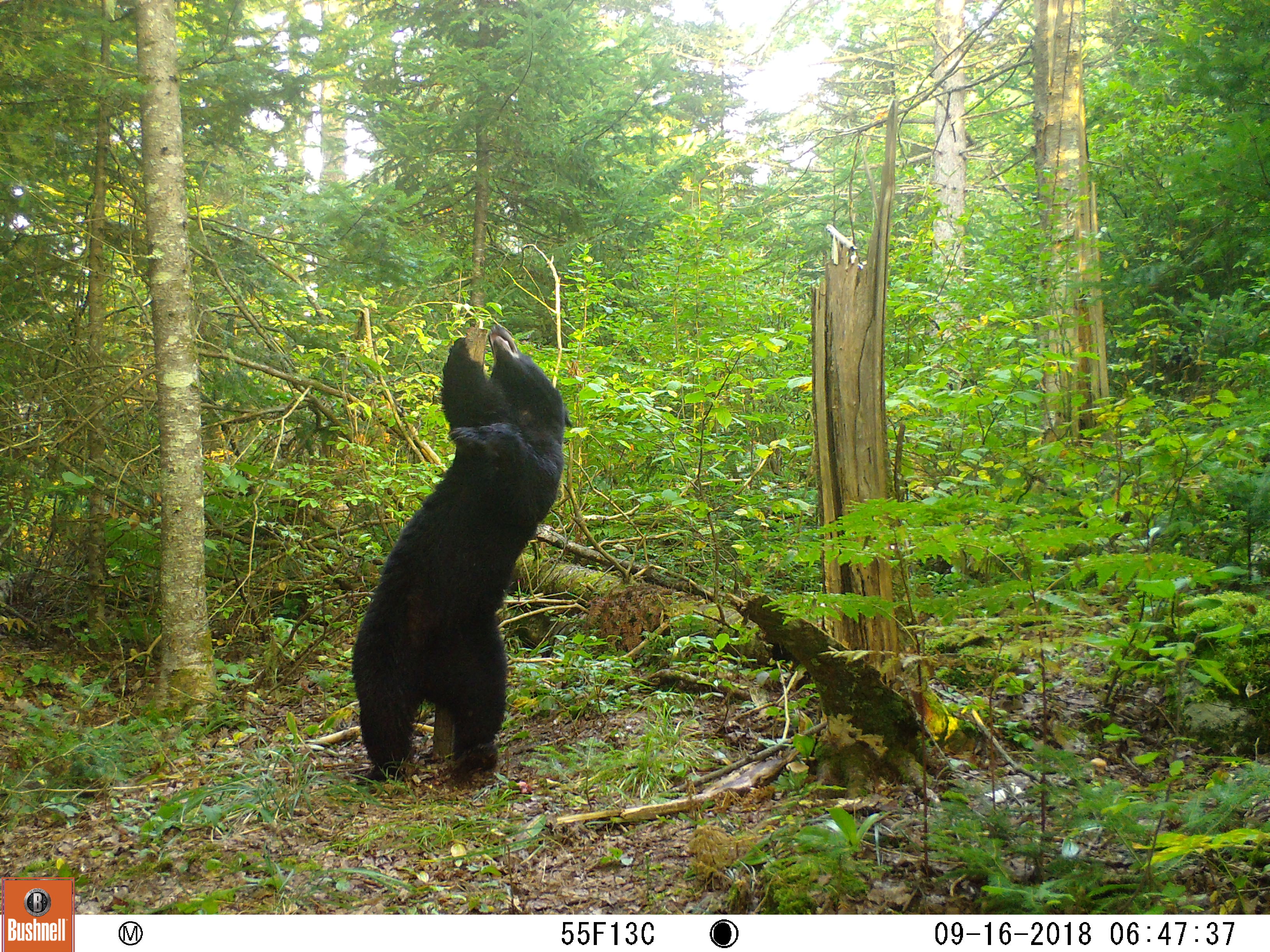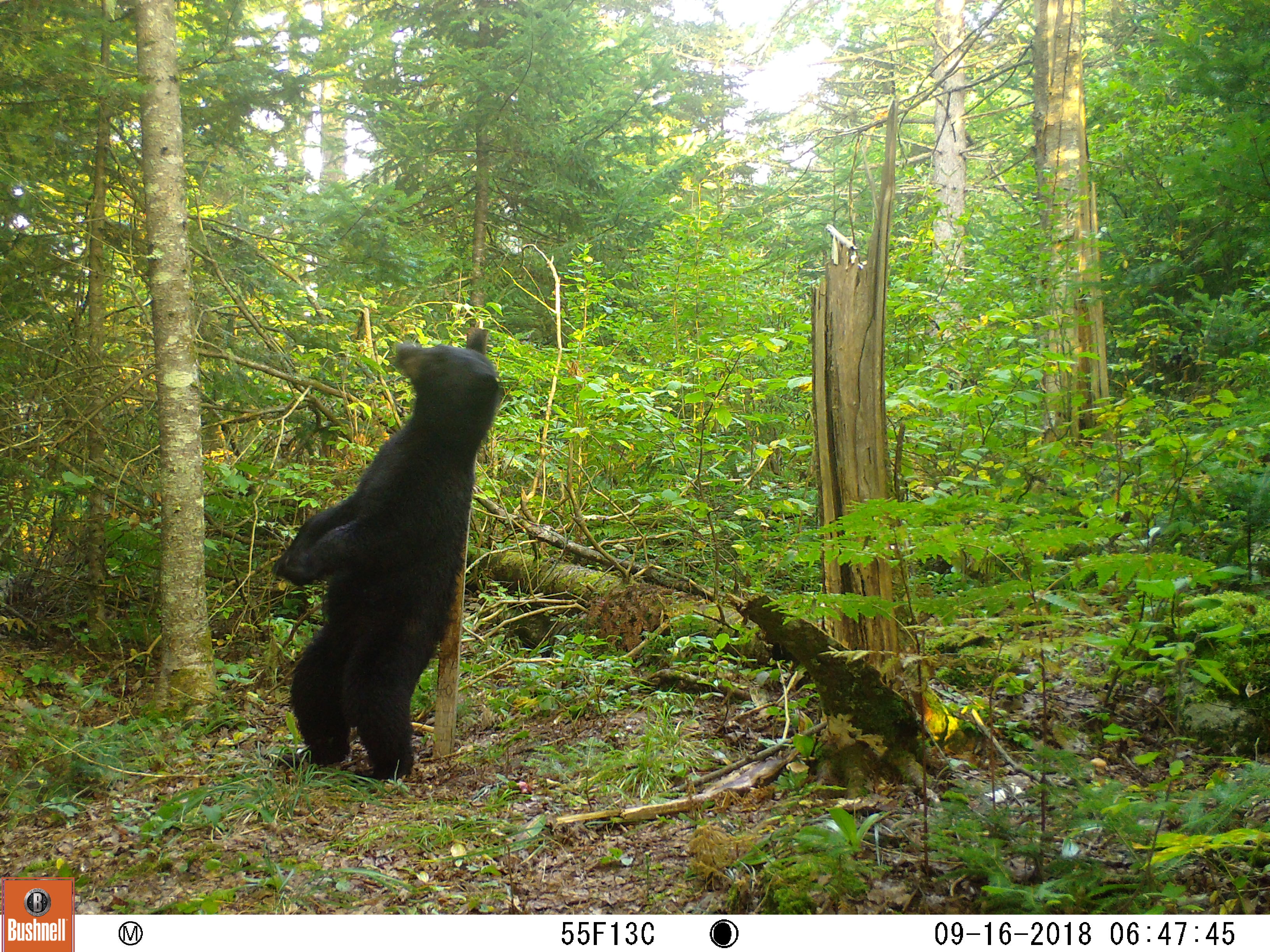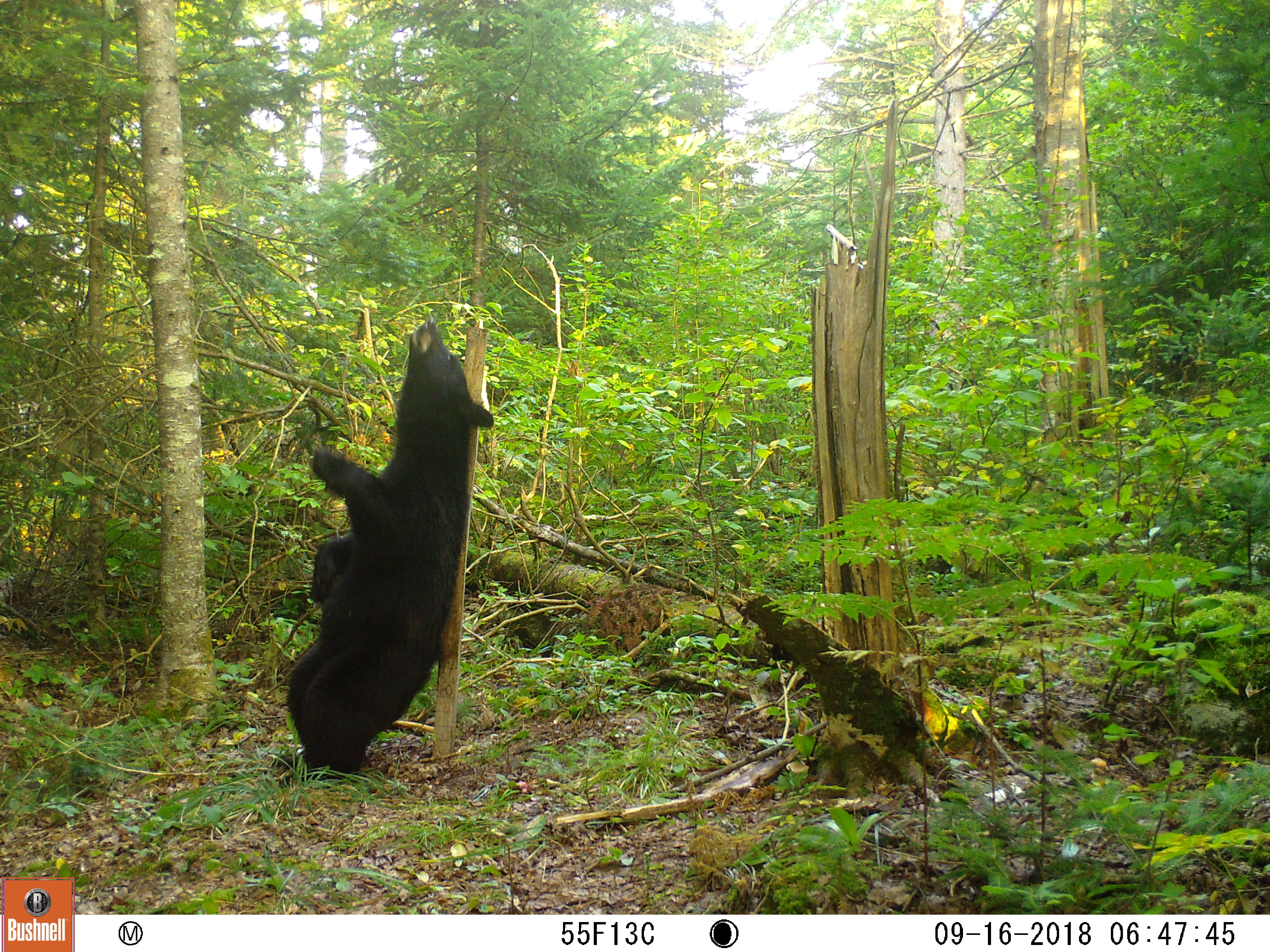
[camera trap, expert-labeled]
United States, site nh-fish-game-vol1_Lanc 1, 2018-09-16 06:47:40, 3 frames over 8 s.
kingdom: Animalia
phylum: Chordata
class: Mammalia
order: Carnivora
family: Ursidae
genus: Ursus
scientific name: Ursus americanus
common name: black bear